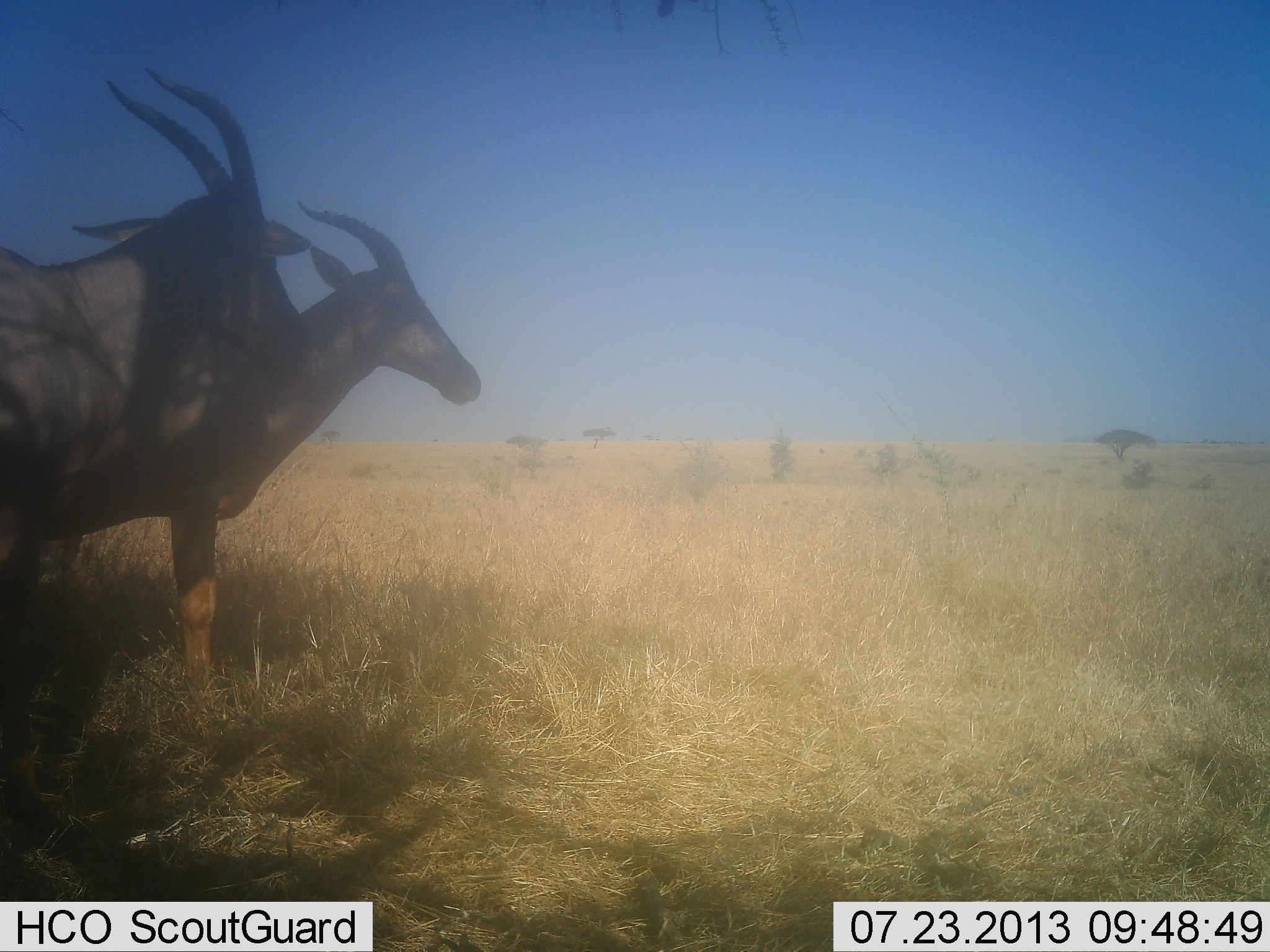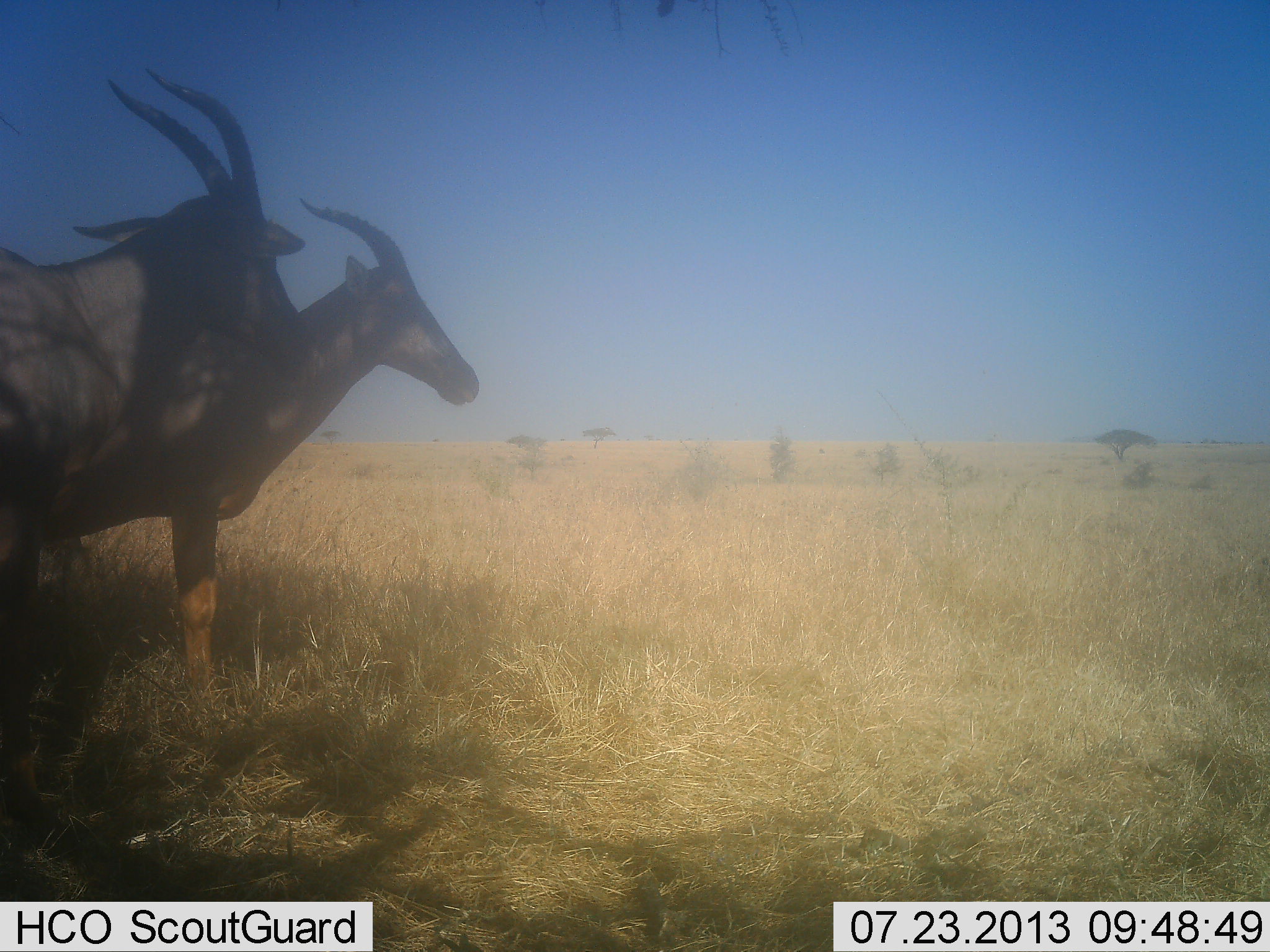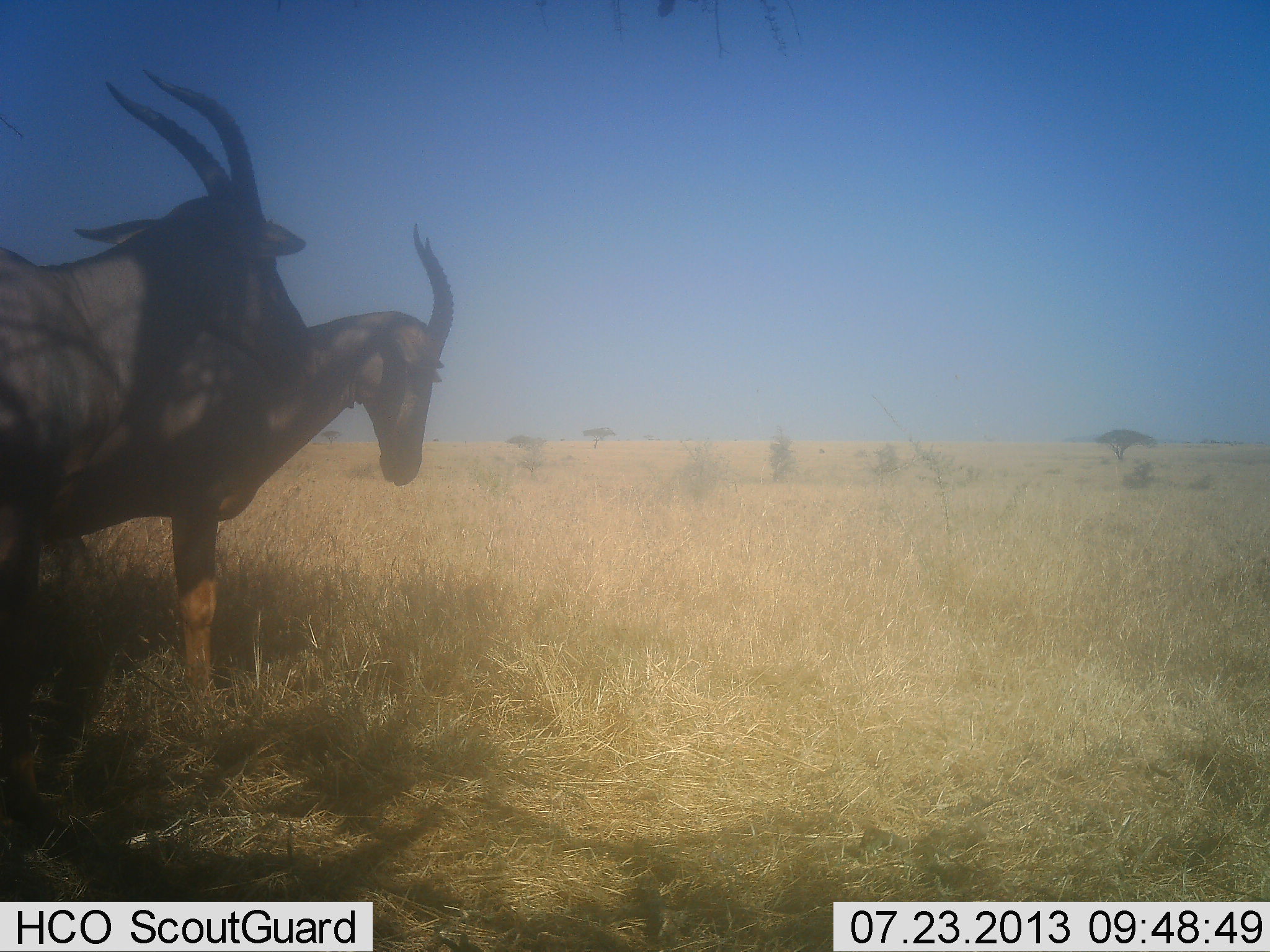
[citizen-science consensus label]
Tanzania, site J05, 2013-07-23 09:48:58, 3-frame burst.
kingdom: Animalia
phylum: Chordata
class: Mammalia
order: Artiodactyla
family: Bovidae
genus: Damaliscus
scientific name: Damaliscus lunatus jimela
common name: topi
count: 2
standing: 100%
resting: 0%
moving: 10%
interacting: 10%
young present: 0%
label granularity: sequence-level